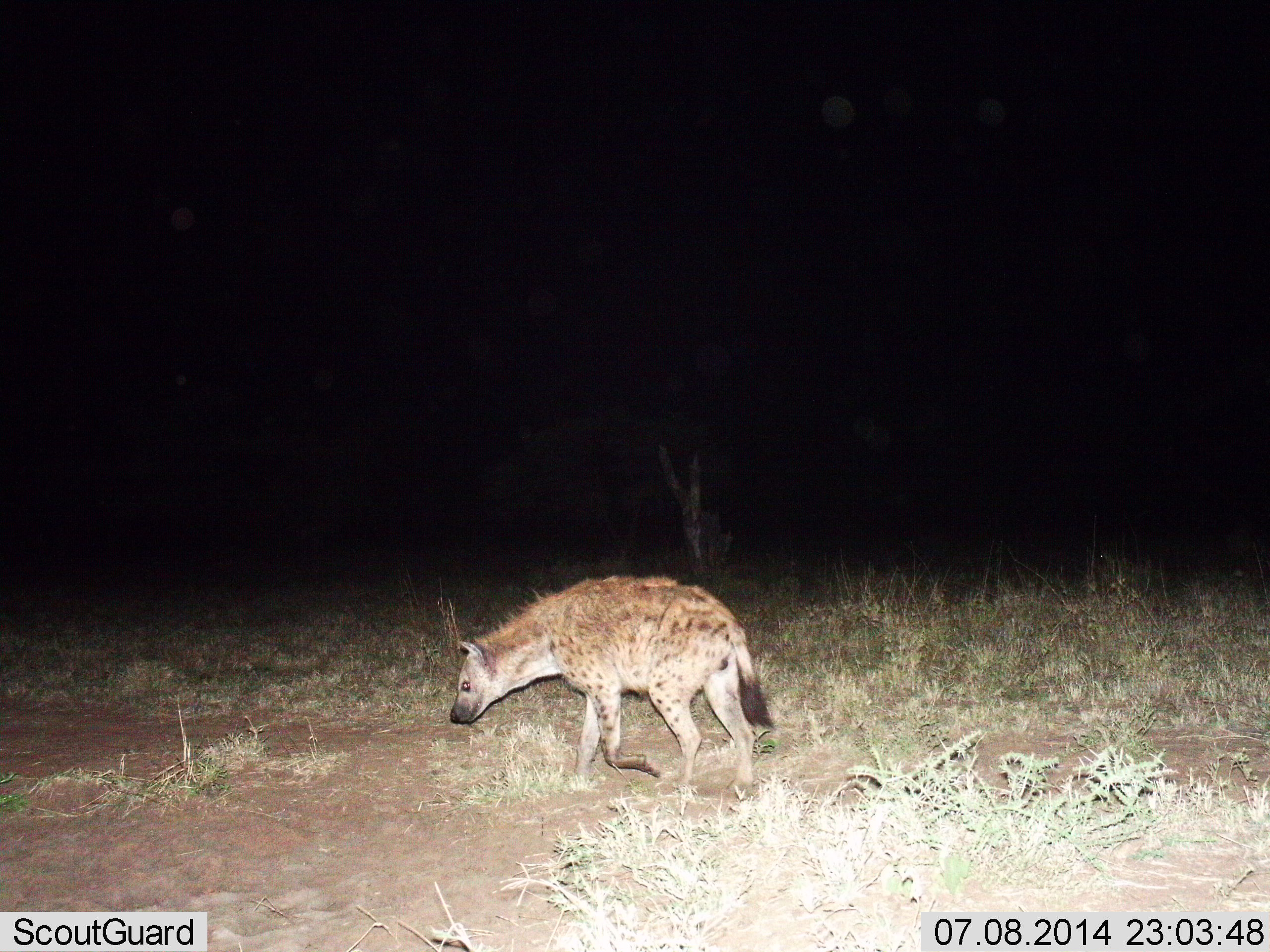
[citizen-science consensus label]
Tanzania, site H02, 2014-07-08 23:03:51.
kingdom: Animalia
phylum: Chordata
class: Mammalia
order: Carnivora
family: Hyaenidae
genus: Crocuta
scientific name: Crocuta crocuta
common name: spotted hyena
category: hyenaspotted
Hyenaspotted (spotted hyena) (Crocuta crocuta), count 1. Behavior (volunteer vote fractions): standing 0%, resting 0%, moving 100%, interacting 0%. Young present (vote fraction): 0%. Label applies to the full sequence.